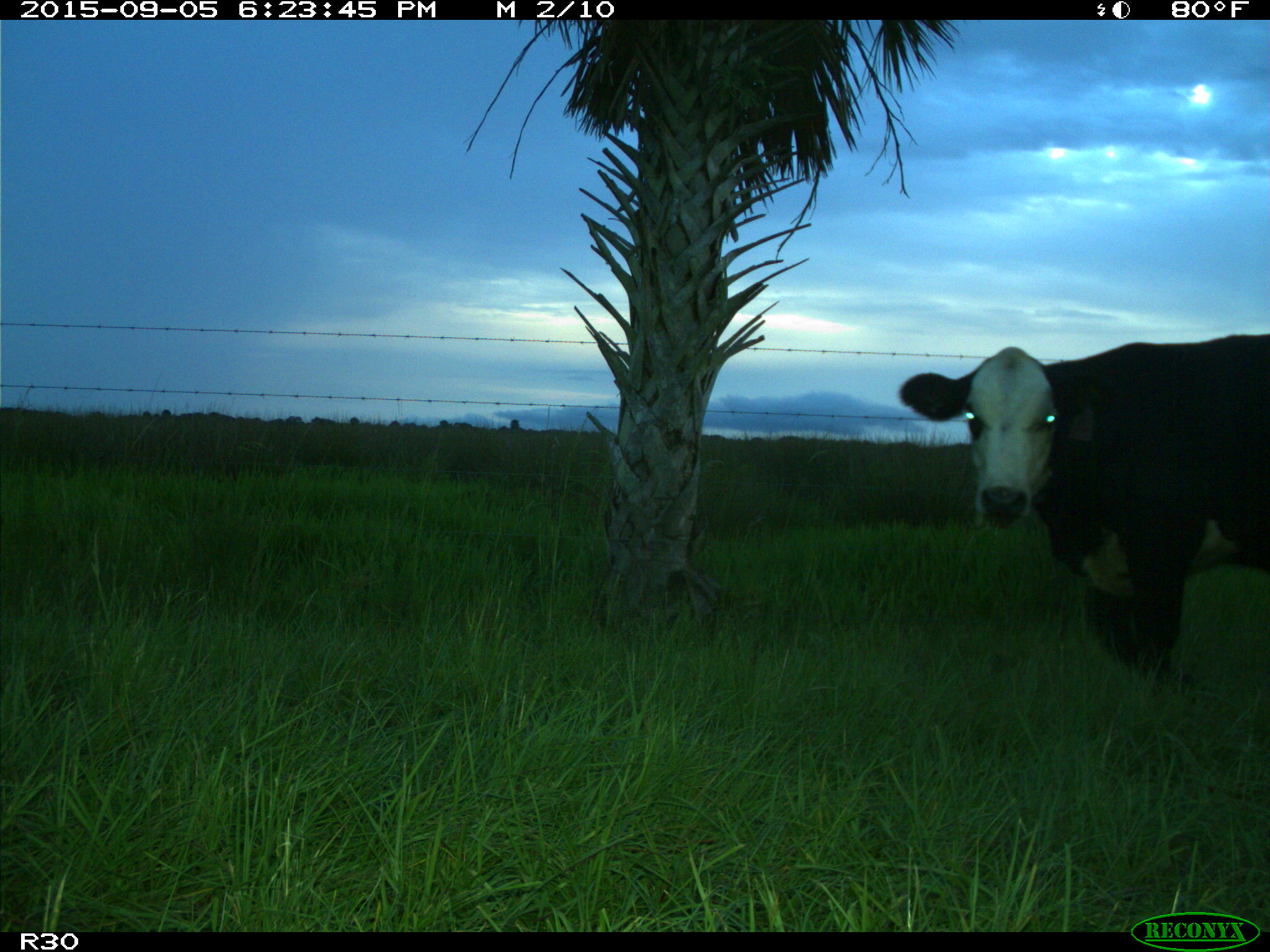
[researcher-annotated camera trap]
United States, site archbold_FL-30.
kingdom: Animalia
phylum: Chordata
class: Mammalia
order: Artiodactyla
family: Bovidae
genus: Bos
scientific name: Bos taurus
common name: domestic cow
Bos taurus (domestic cow).